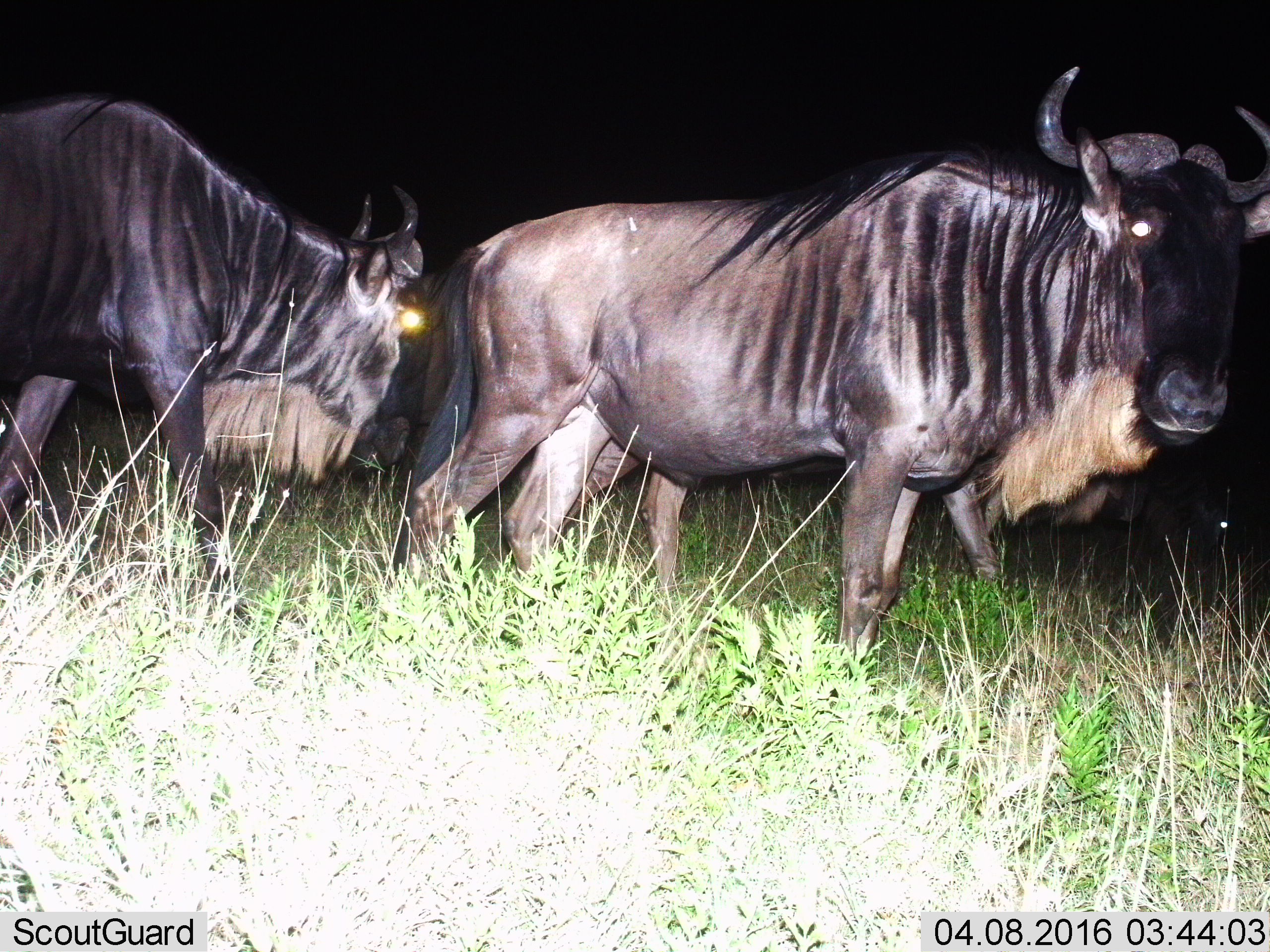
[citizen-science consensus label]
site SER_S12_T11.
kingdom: Animalia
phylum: Chordata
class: Mammalia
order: Artiodactyla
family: Bovidae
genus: Connochaetes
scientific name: Connochaetes taurinus taurinus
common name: blue wildebeest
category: wildebeestblue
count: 2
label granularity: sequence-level